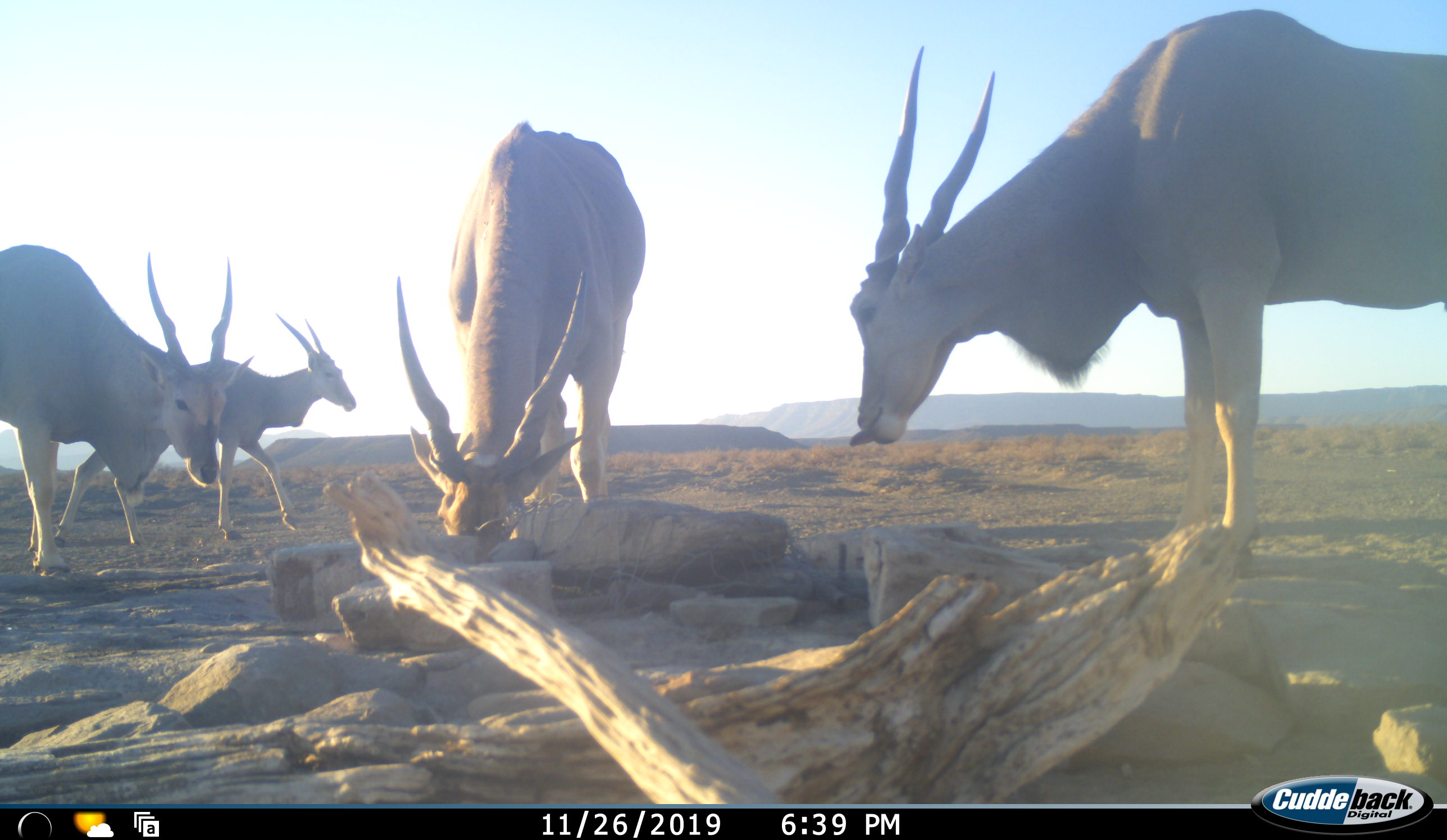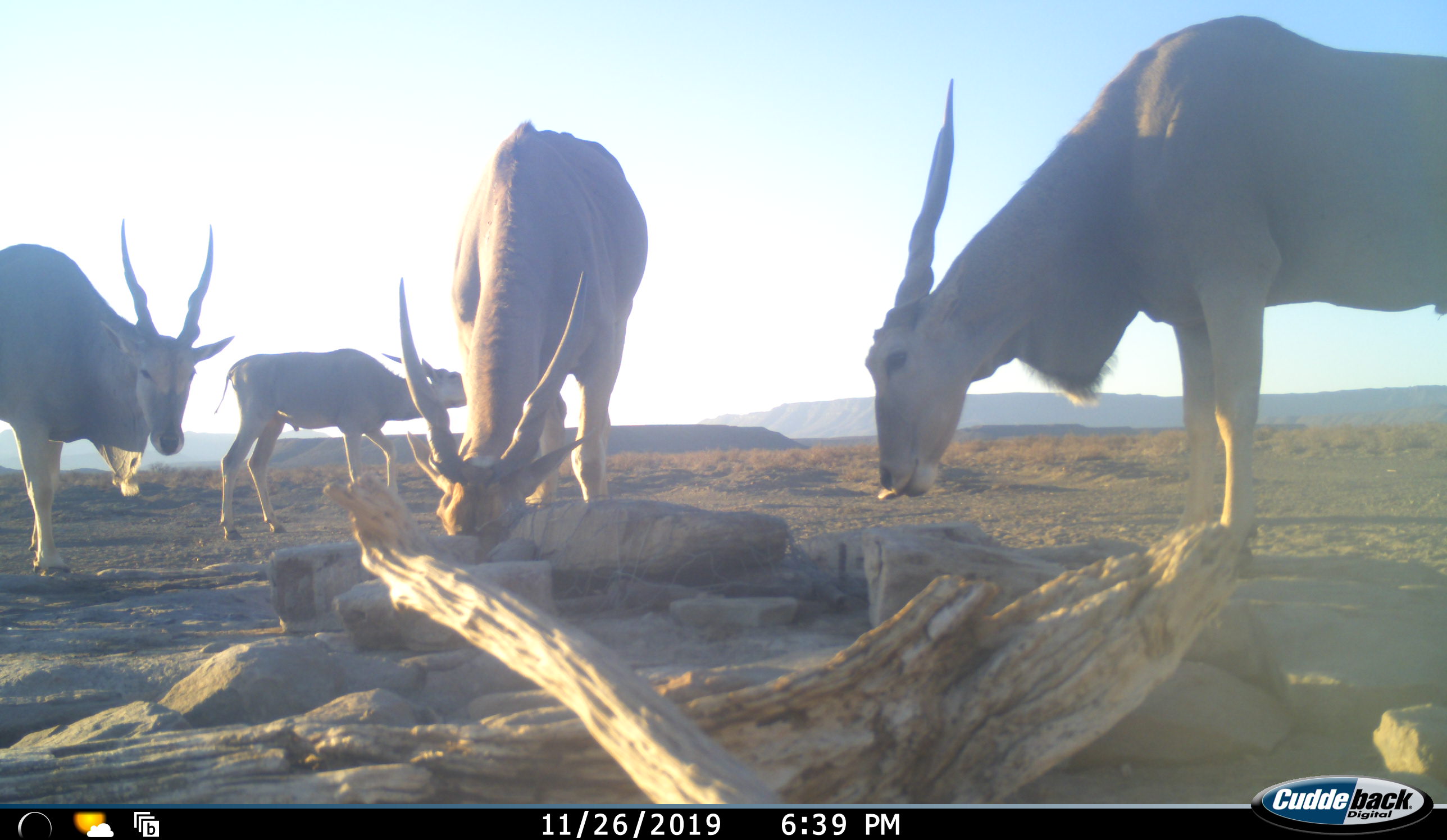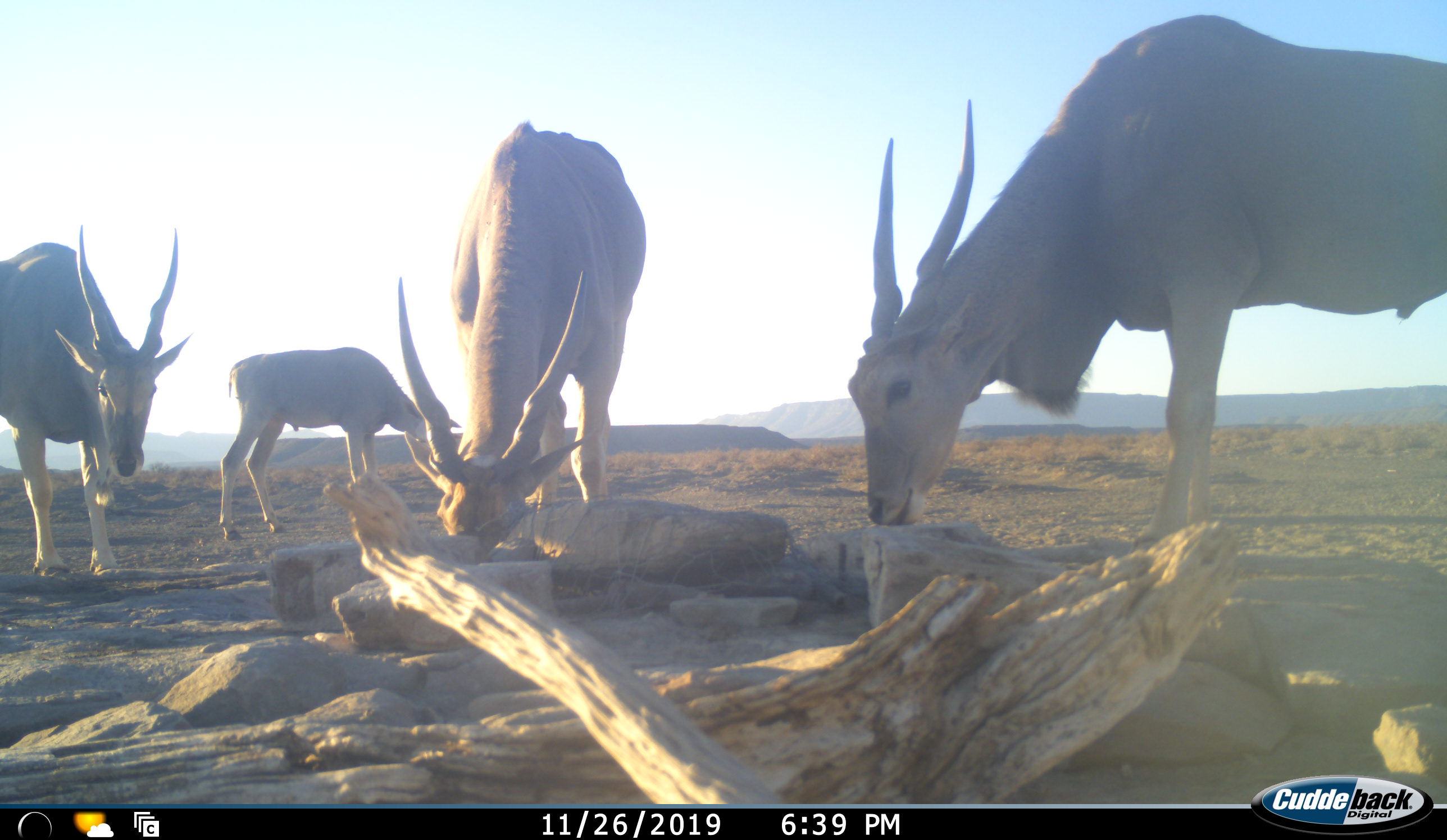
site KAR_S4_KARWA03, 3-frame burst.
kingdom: Animalia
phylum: Chordata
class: Mammalia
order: Artiodactyla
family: Bovidae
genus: Tragelaphus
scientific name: Tragelaphus oryx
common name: eland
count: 4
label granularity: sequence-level